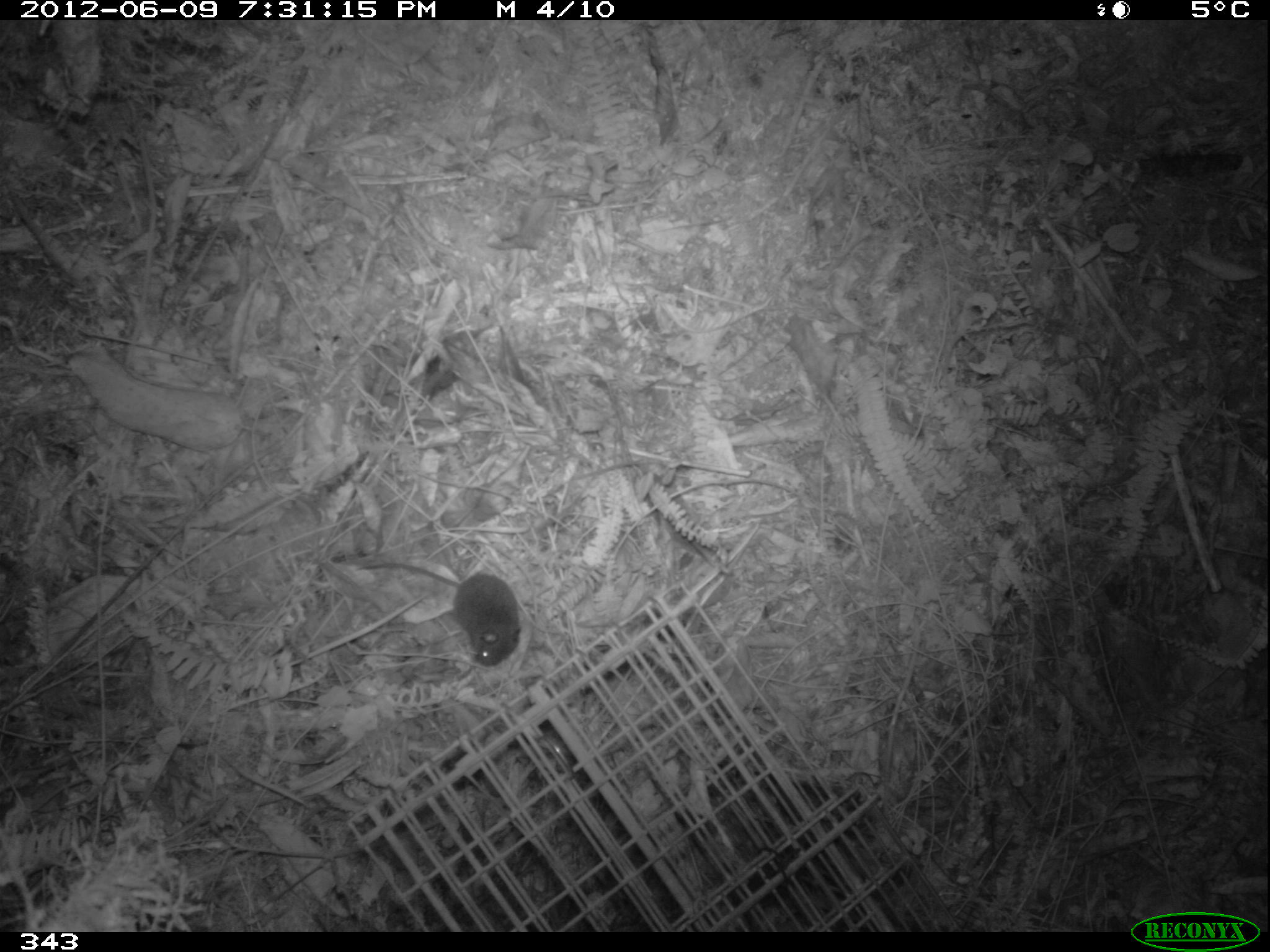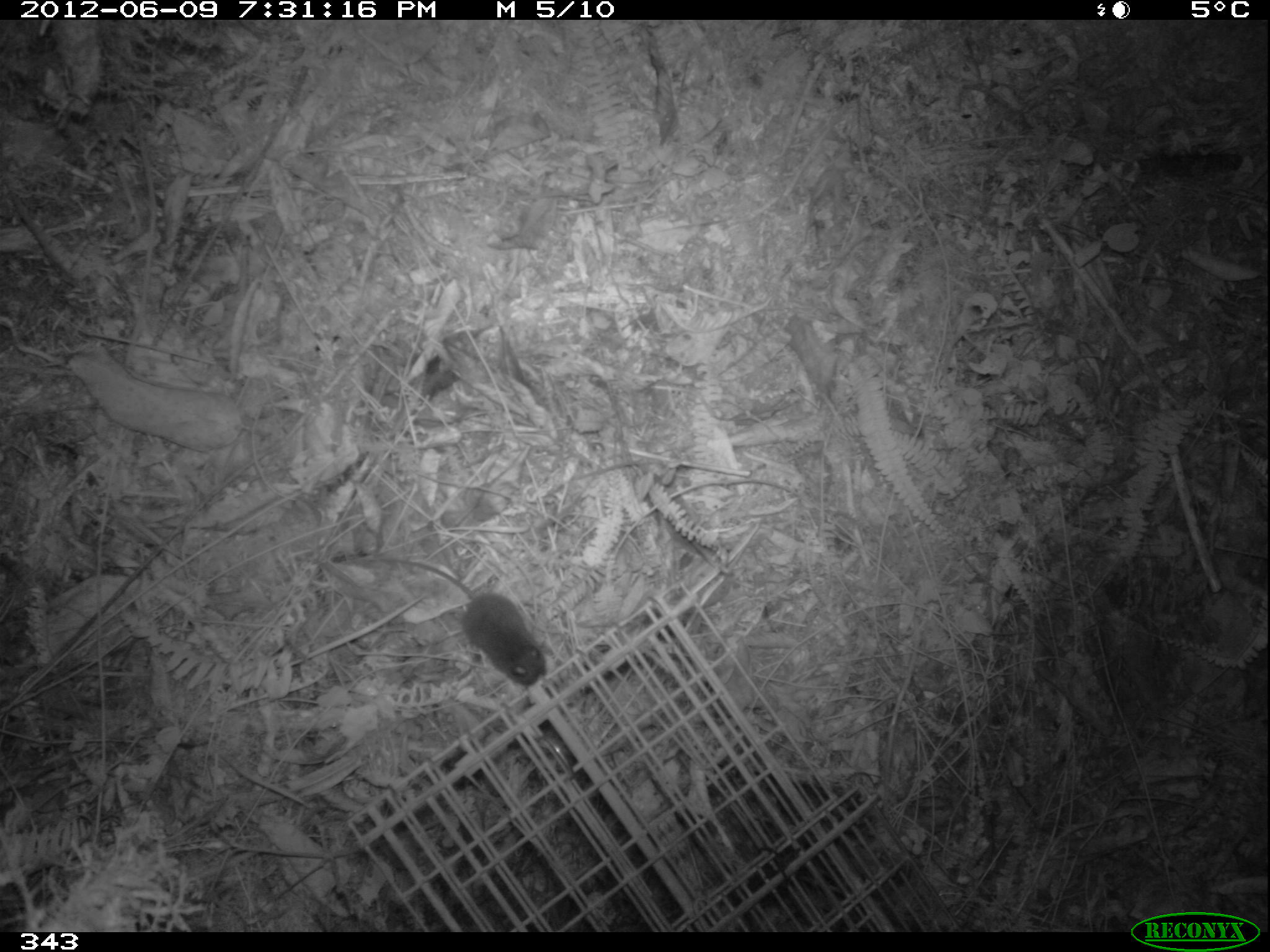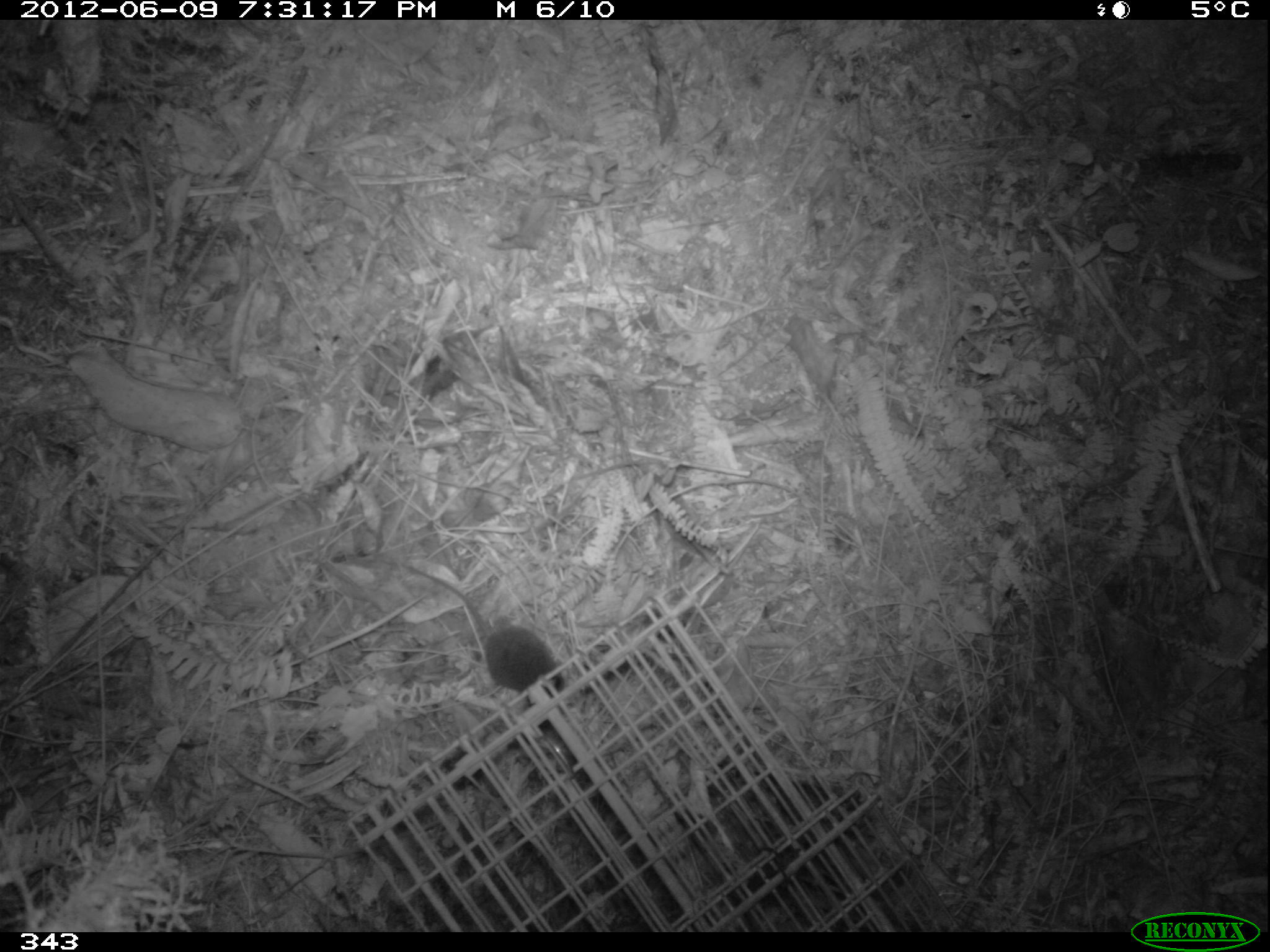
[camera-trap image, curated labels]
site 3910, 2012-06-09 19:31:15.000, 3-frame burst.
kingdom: Animalia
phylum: Chordata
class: Mammalia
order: Rodentia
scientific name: Rodentia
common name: rodents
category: unknown rodent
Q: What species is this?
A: Unknown rodent (rodents) (Rodentia).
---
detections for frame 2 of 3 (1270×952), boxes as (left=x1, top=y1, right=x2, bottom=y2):
unknown rodent: (left=356, top=556, right=546, bottom=687)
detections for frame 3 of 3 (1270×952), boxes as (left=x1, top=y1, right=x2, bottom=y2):
unknown rodent: (left=395, top=561, right=562, bottom=704)